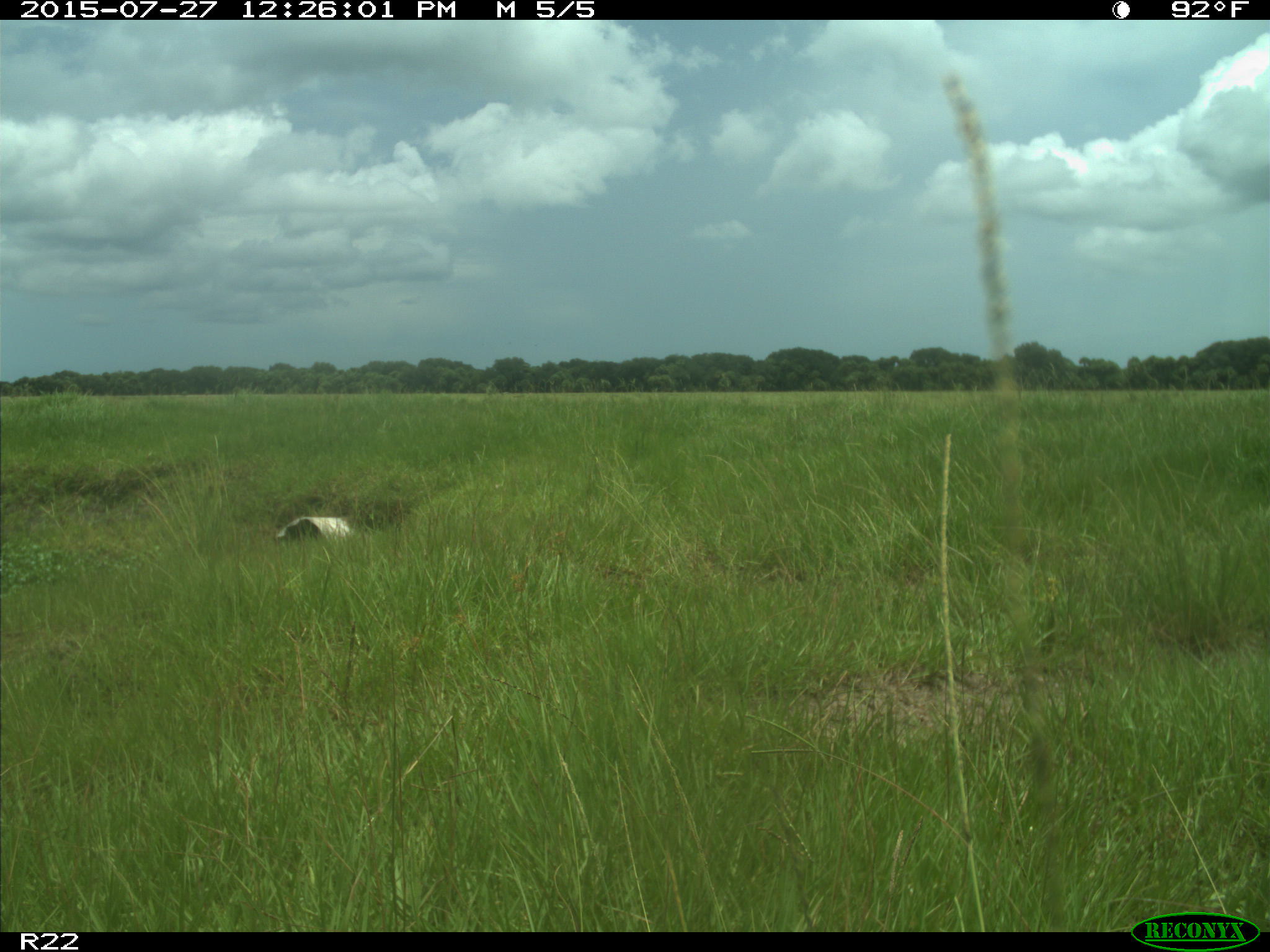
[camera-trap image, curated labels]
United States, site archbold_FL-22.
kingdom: Animalia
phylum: Chordata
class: Mammalia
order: Artiodactyla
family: Bovidae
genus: Bos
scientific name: Bos taurus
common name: domestic cow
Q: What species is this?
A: Bos taurus (domestic cow).